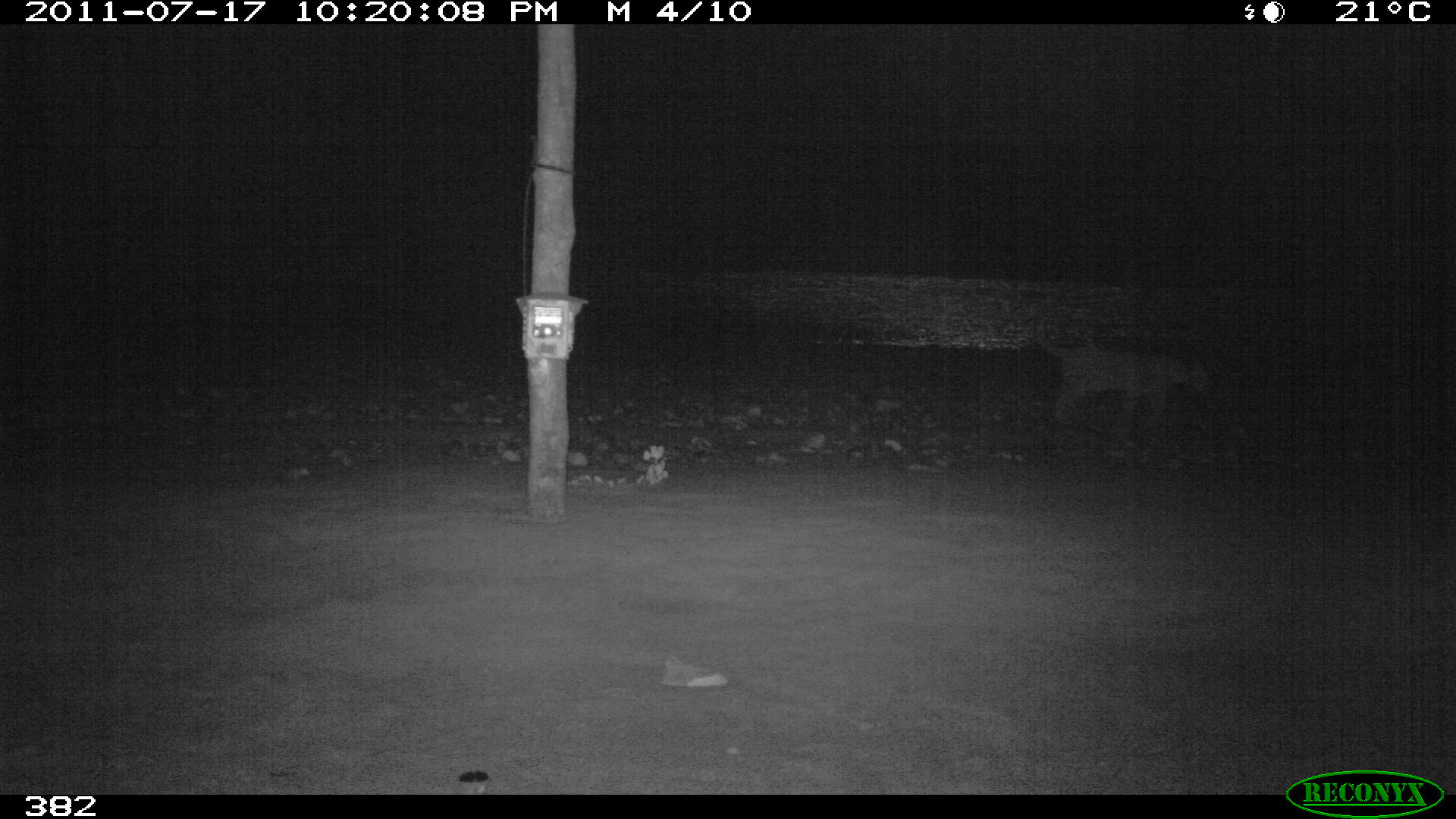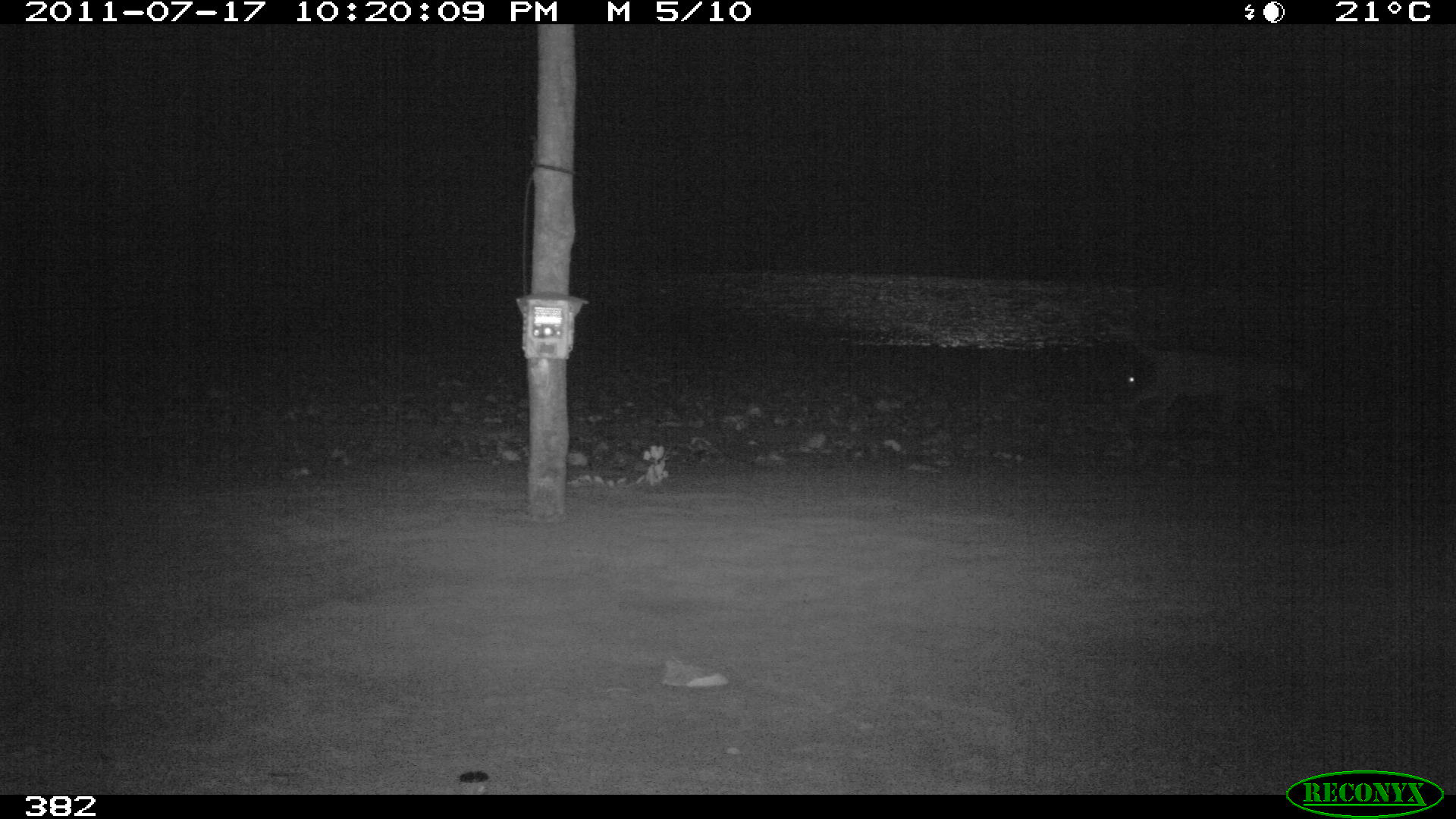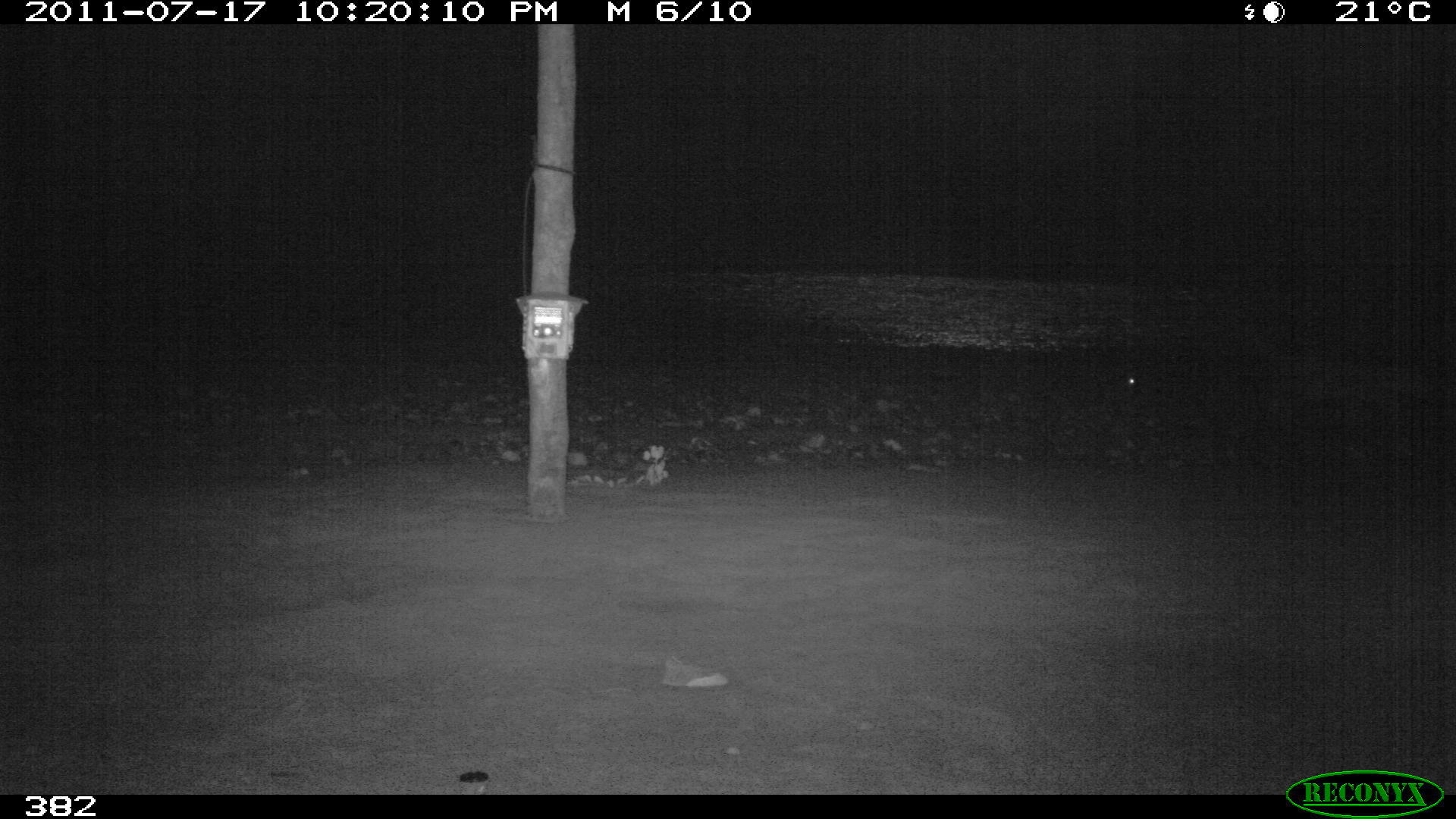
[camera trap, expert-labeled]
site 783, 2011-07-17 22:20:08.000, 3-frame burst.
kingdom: Animalia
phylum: Chordata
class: Mammalia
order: Carnivora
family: Felidae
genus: Leopardus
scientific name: Leopardus pardalis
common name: ocelot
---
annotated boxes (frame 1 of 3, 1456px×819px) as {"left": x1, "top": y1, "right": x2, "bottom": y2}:
leopardus pardalis: {"left": 1032, "top": 323, "right": 1210, "bottom": 419}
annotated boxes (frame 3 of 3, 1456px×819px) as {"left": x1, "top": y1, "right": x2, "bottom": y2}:
leopardus pardalis: {"left": 1240, "top": 318, "right": 1443, "bottom": 455}